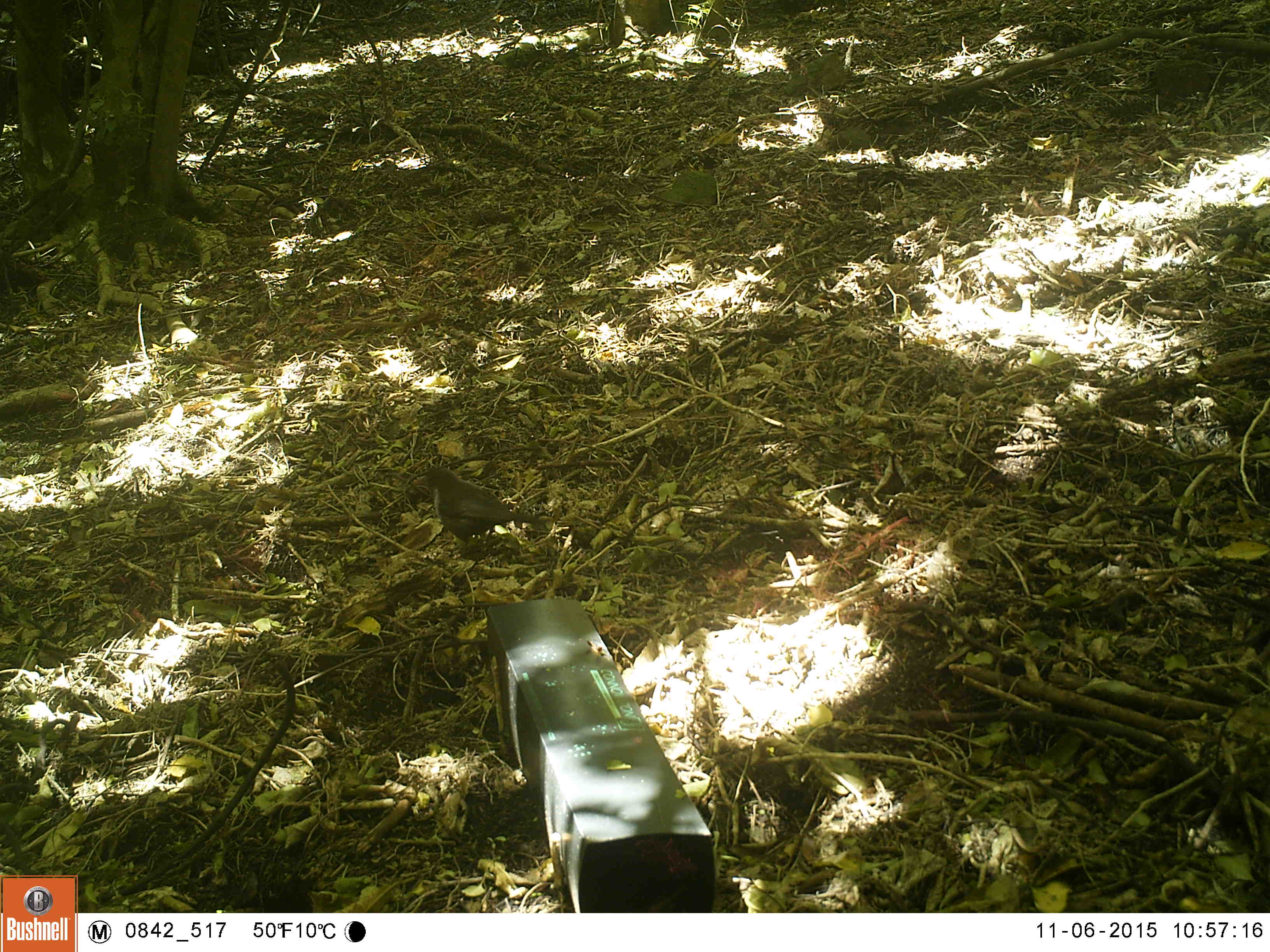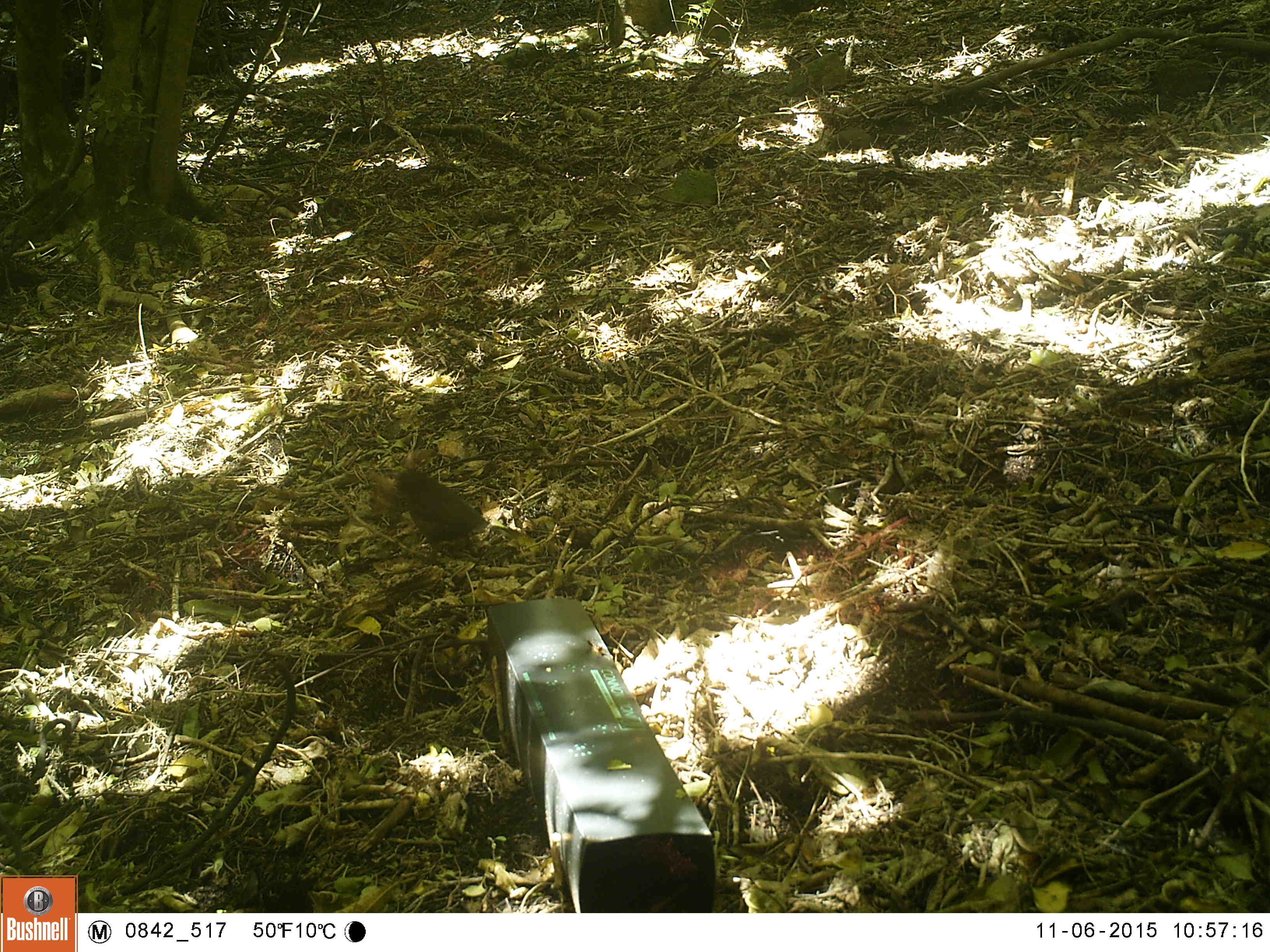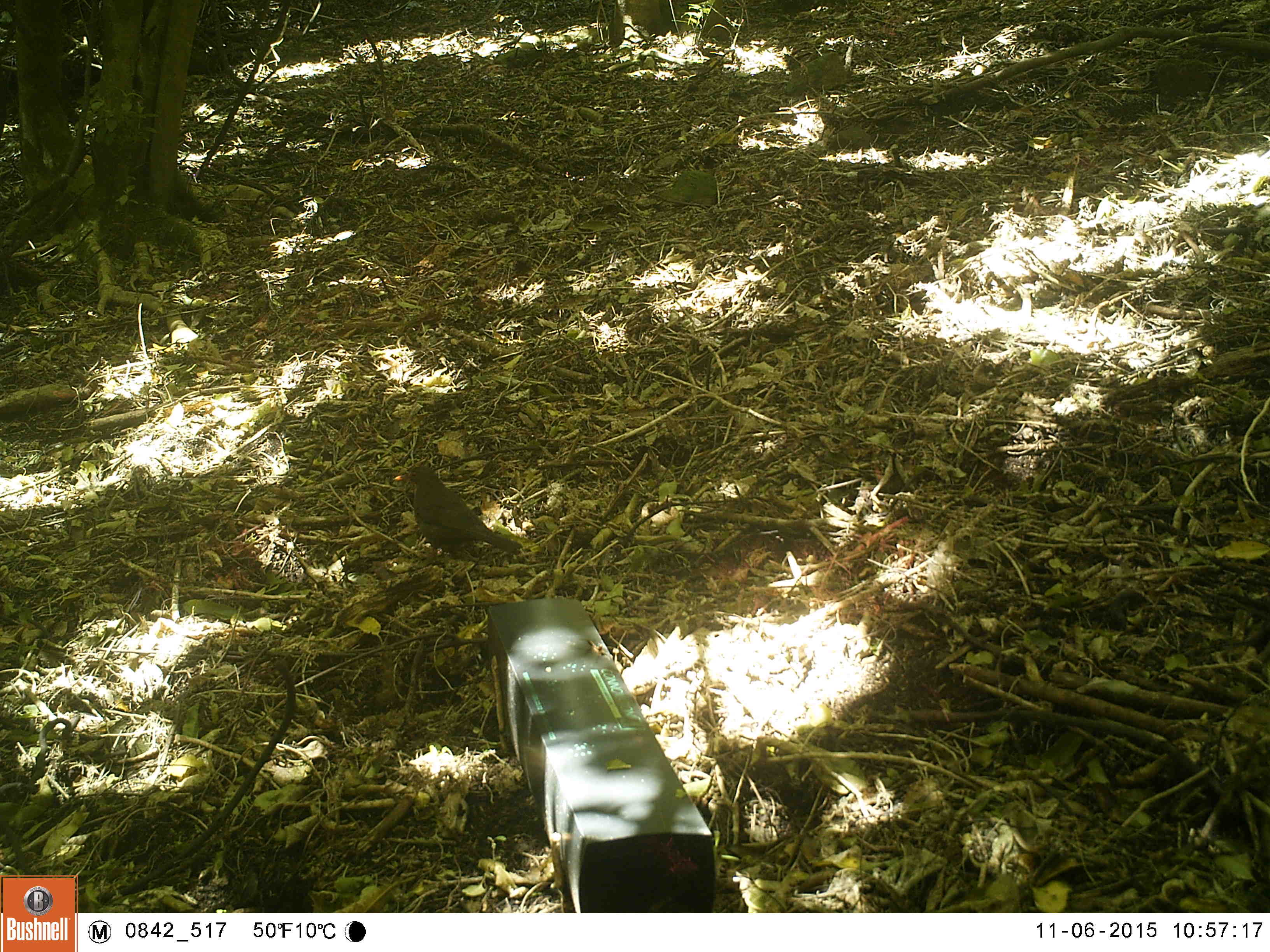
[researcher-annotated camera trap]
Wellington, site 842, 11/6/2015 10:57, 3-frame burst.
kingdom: Animalia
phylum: Chordata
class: Aves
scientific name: Aves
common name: bird